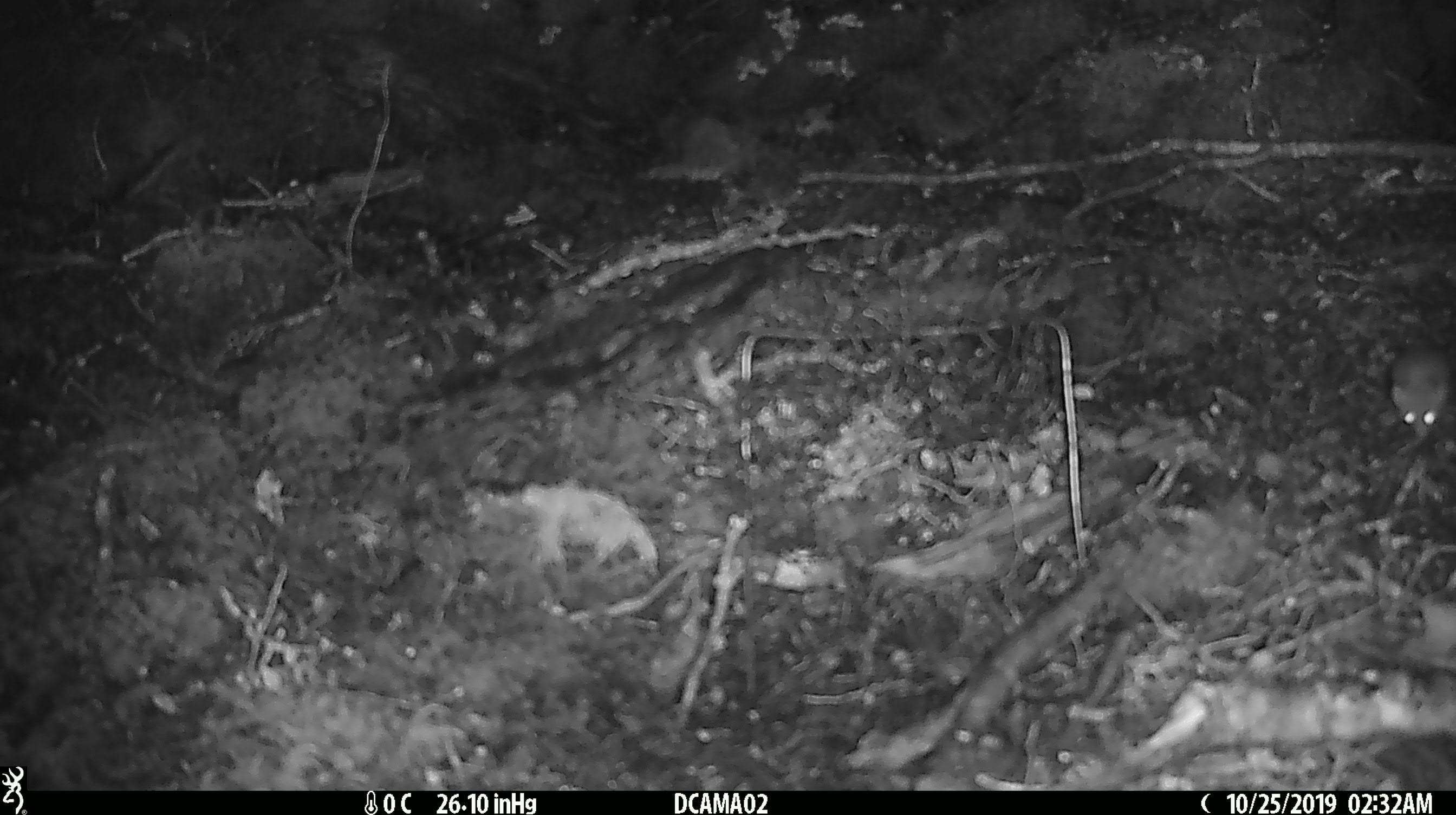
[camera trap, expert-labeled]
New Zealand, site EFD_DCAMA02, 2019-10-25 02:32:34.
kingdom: Animalia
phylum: Chordata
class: Mammalia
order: Rodentia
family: Muridae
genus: Mus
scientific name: Mus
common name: mouse